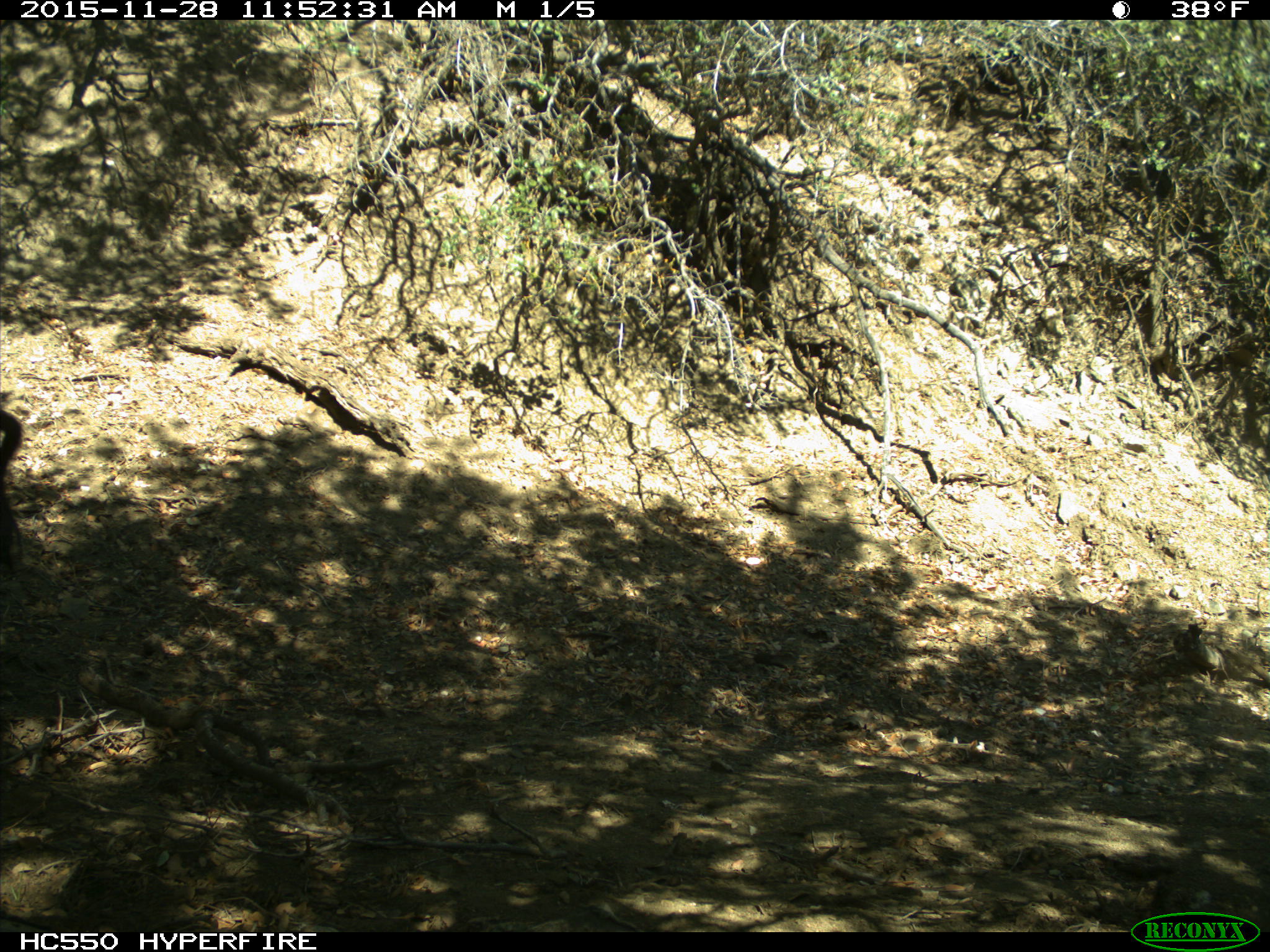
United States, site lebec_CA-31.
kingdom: Animalia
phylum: Chordata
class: Mammalia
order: Artiodactyla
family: Suidae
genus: Sus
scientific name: Sus scrofa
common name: wild boar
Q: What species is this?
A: Sus scrofa (wild boar).